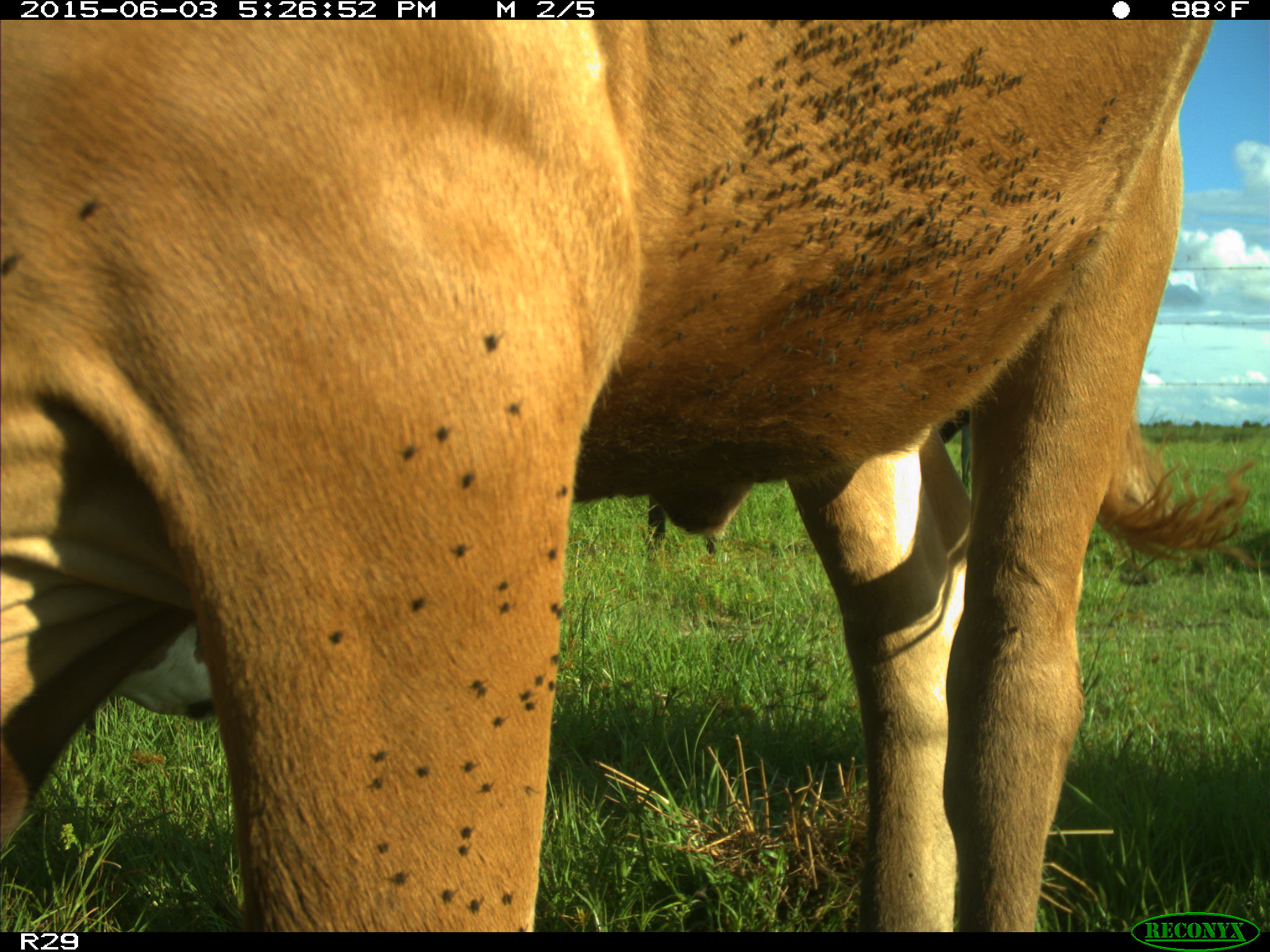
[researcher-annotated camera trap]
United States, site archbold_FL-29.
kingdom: Animalia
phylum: Chordata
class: Mammalia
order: Artiodactyla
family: Bovidae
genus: Bos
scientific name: Bos taurus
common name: domestic cow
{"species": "Bos taurus (domestic cow)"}